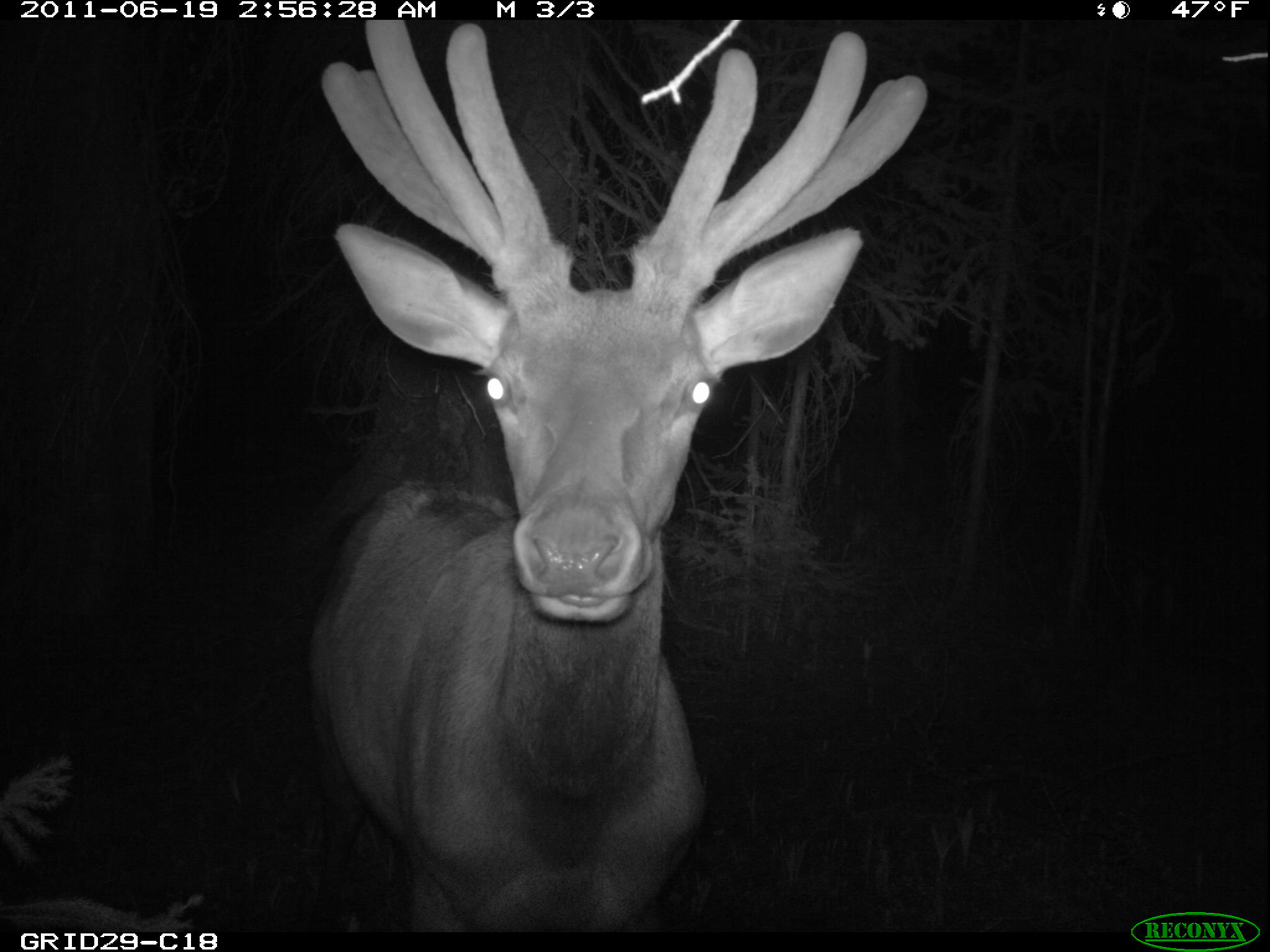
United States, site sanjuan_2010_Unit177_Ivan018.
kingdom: Animalia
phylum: Chordata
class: Mammalia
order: Artiodactyla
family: Cervidae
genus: Cervus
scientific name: Cervus elaphus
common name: red deer